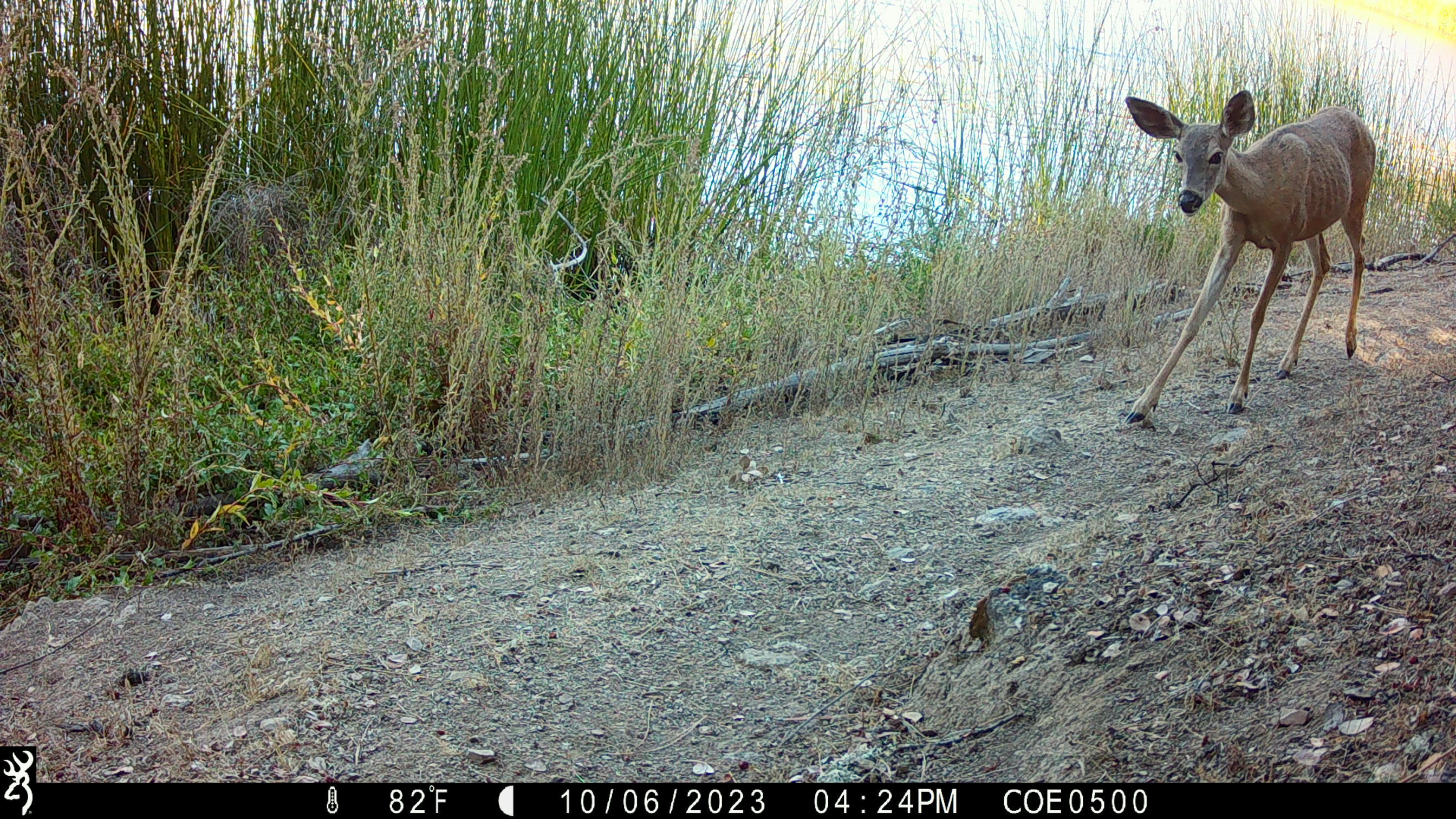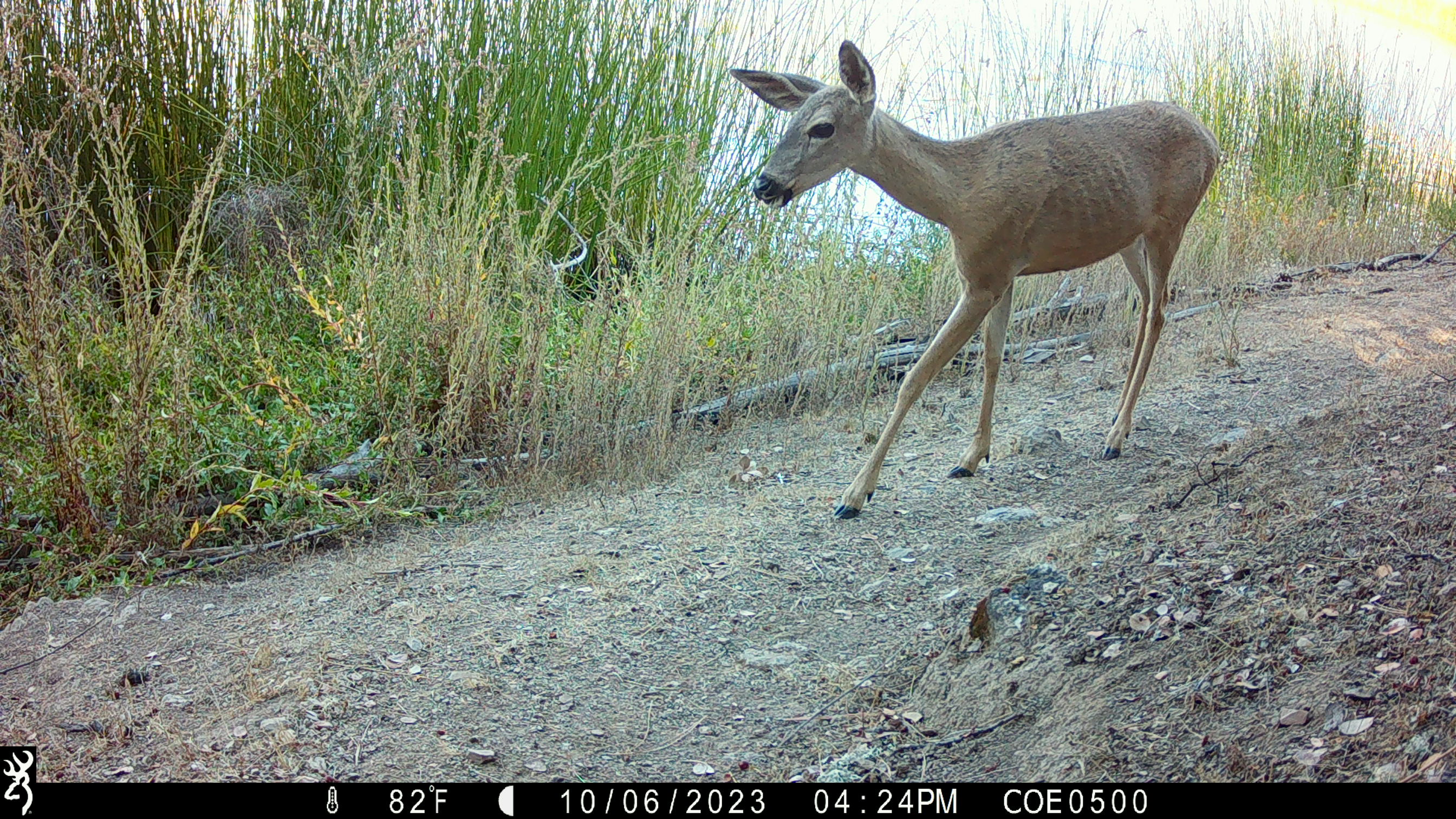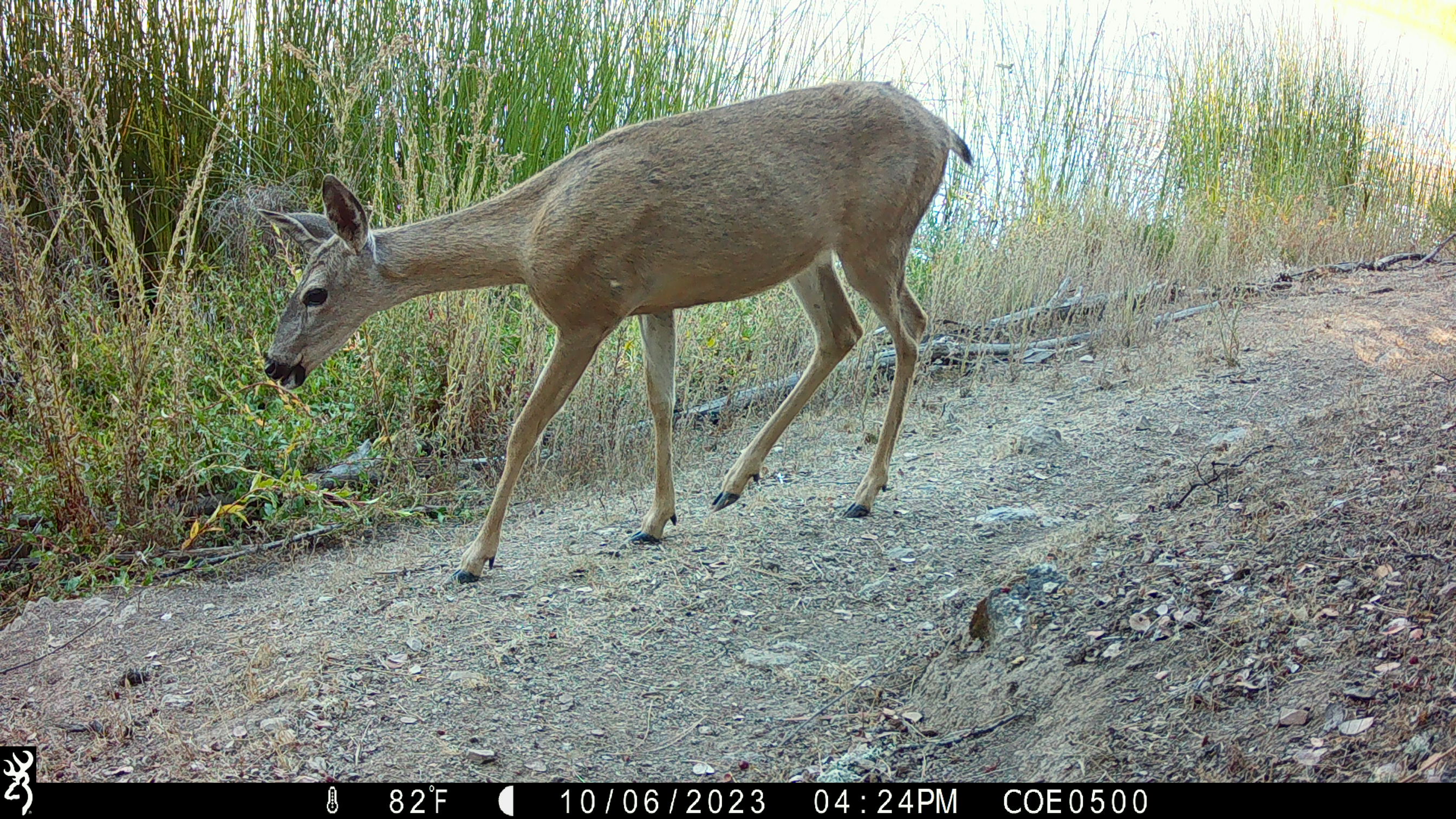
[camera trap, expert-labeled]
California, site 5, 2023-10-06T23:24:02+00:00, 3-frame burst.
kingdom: Animalia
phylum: Chordata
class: Mammalia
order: Artiodactyla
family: Cervidae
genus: Odocoileus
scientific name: Odocoileus hemionus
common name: mule deer